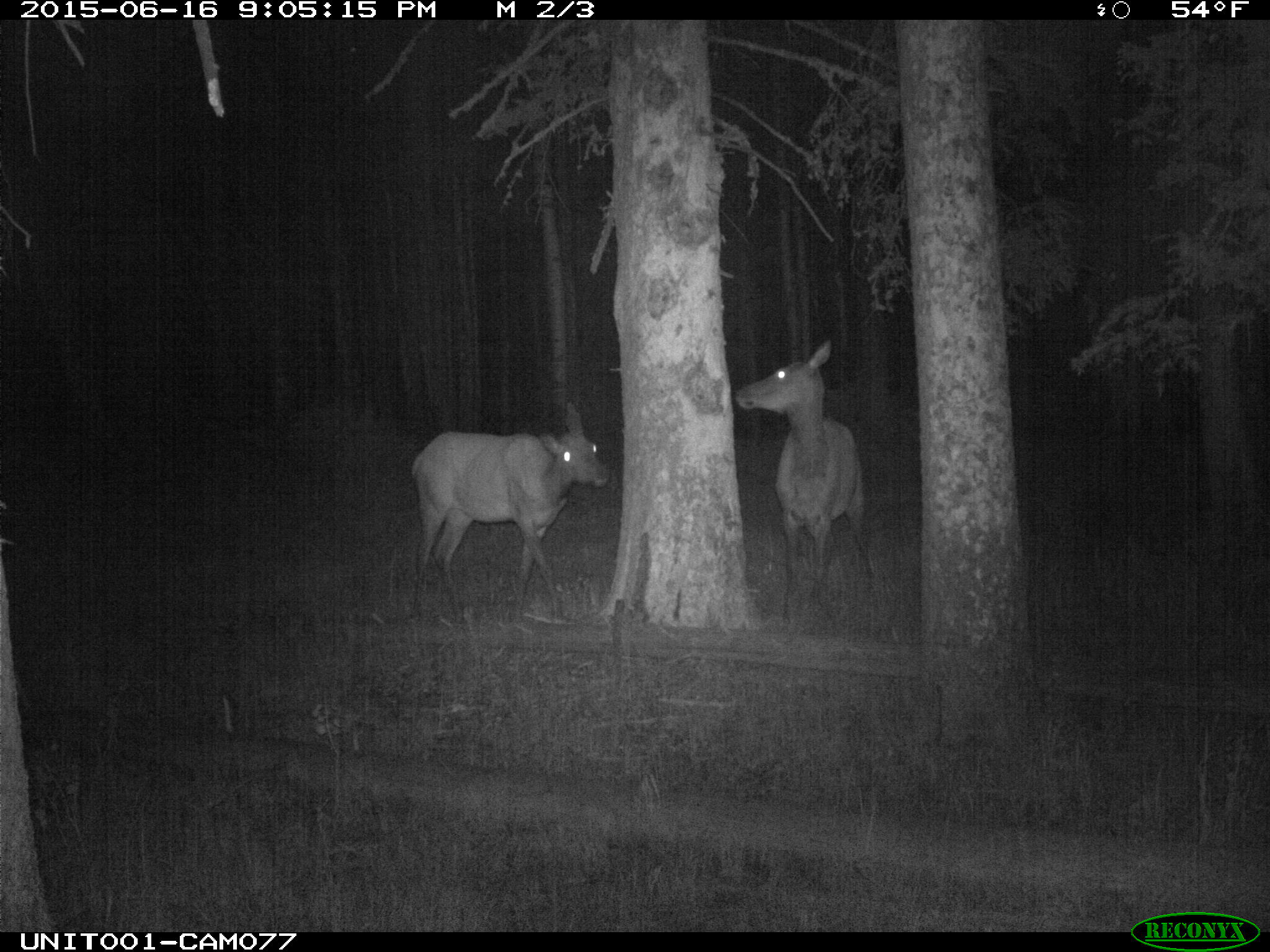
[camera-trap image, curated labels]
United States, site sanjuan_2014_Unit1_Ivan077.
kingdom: Animalia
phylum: Chordata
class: Mammalia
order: Artiodactyla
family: Cervidae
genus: Cervus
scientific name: Cervus elaphus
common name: red deer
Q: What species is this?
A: Cervus elaphus (red deer).